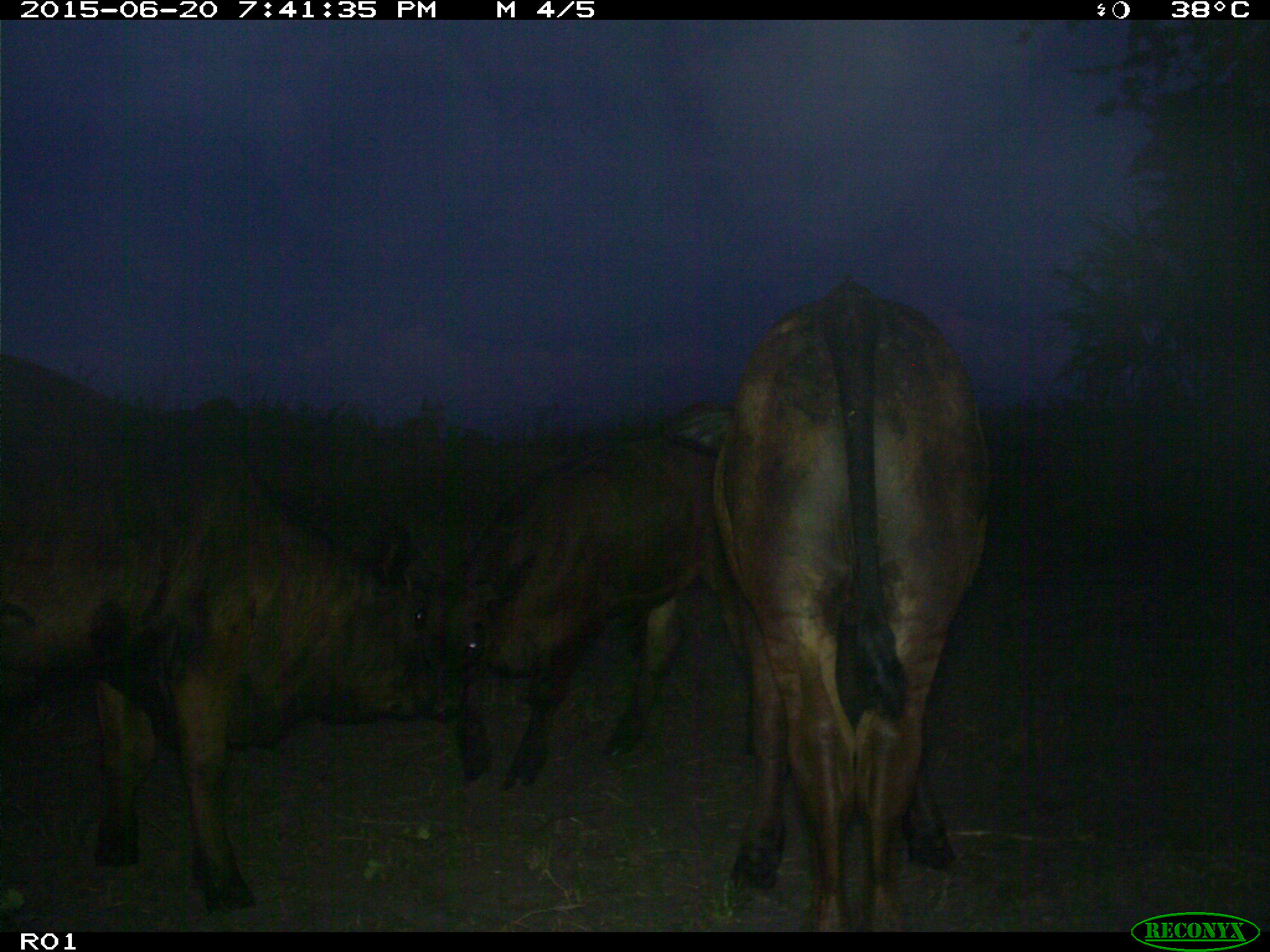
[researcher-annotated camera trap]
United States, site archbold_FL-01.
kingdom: Animalia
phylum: Chordata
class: Mammalia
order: Artiodactyla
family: Bovidae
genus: Bos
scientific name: Bos taurus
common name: domestic cow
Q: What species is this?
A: Bos taurus (domestic cow).